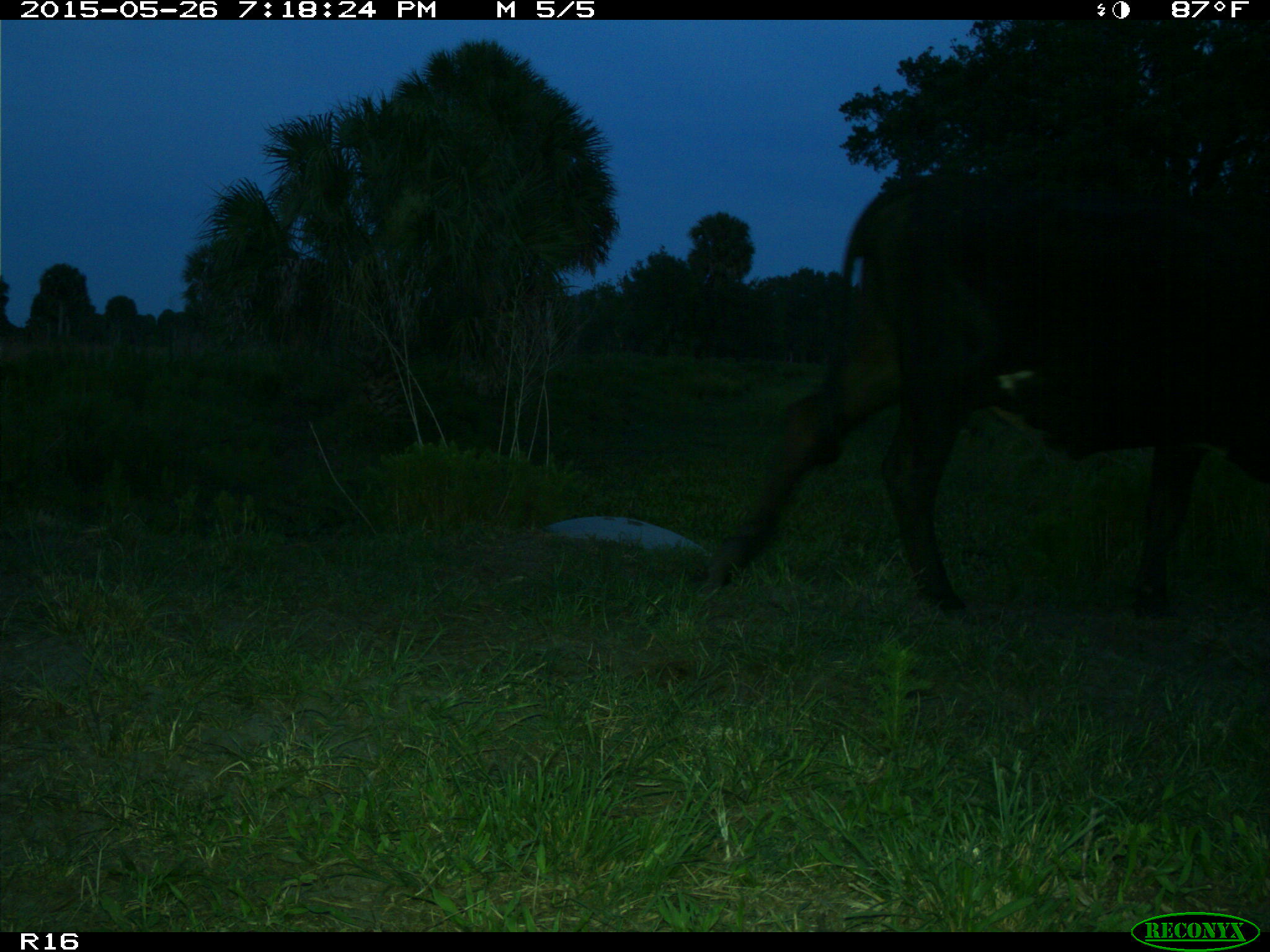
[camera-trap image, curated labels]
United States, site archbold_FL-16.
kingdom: Animalia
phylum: Chordata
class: Mammalia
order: Artiodactyla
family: Bovidae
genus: Bos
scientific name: Bos taurus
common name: domestic cow